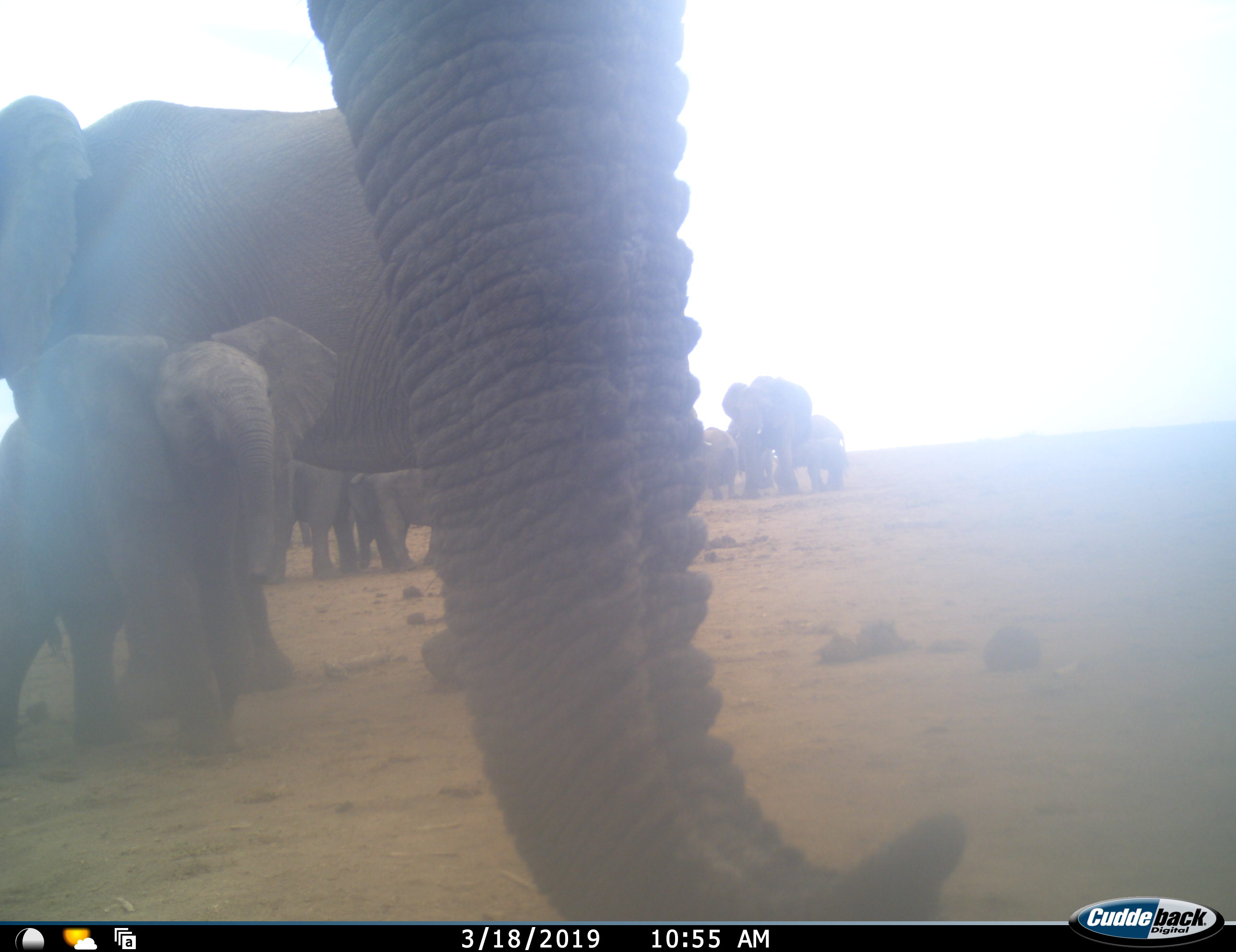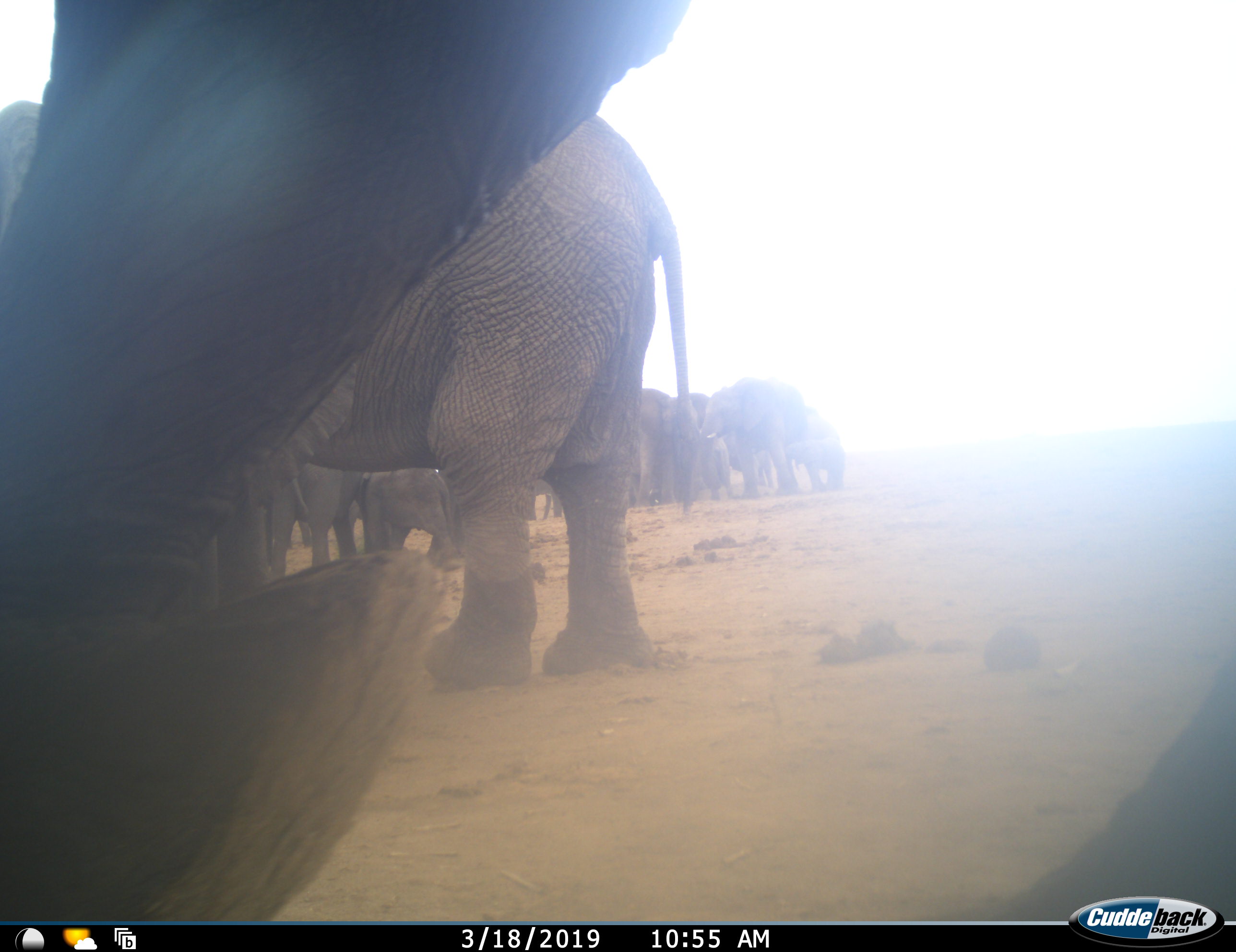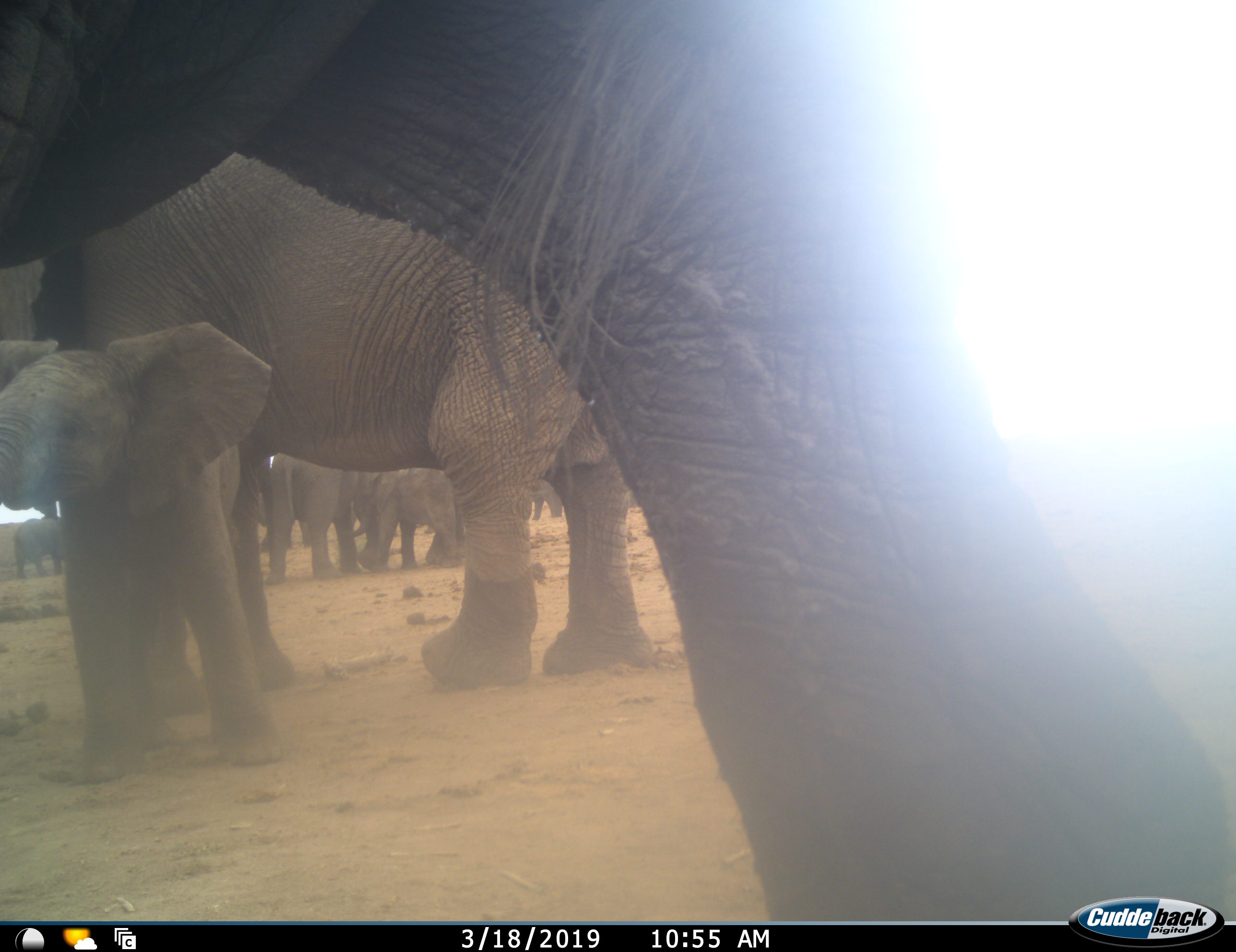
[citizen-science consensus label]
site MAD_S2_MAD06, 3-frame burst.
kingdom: Animalia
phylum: Chordata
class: Mammalia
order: Proboscidea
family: Elephantidae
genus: Loxodonta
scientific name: Loxodonta africana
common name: african bush elephant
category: elephant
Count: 11-50.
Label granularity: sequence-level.